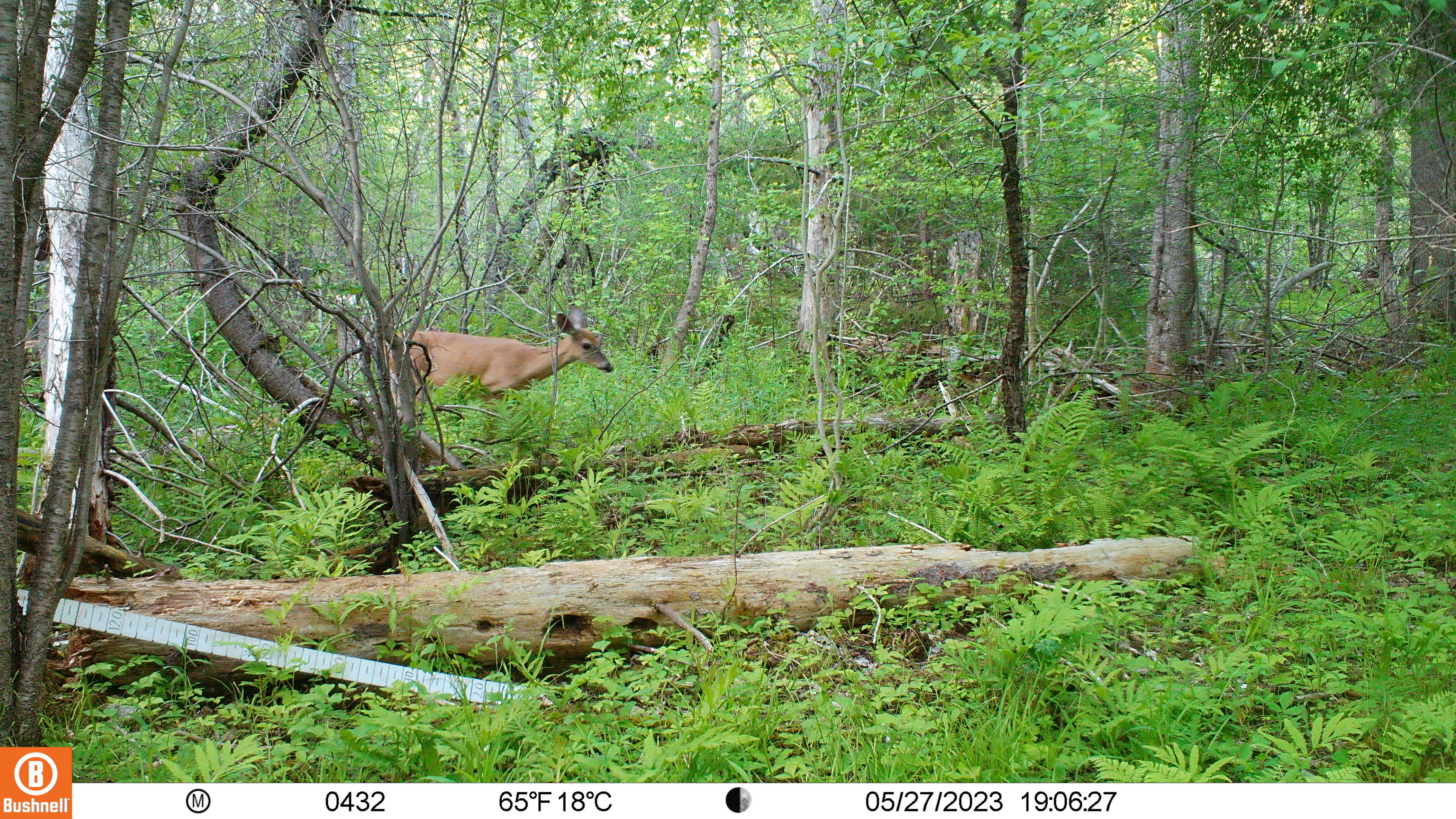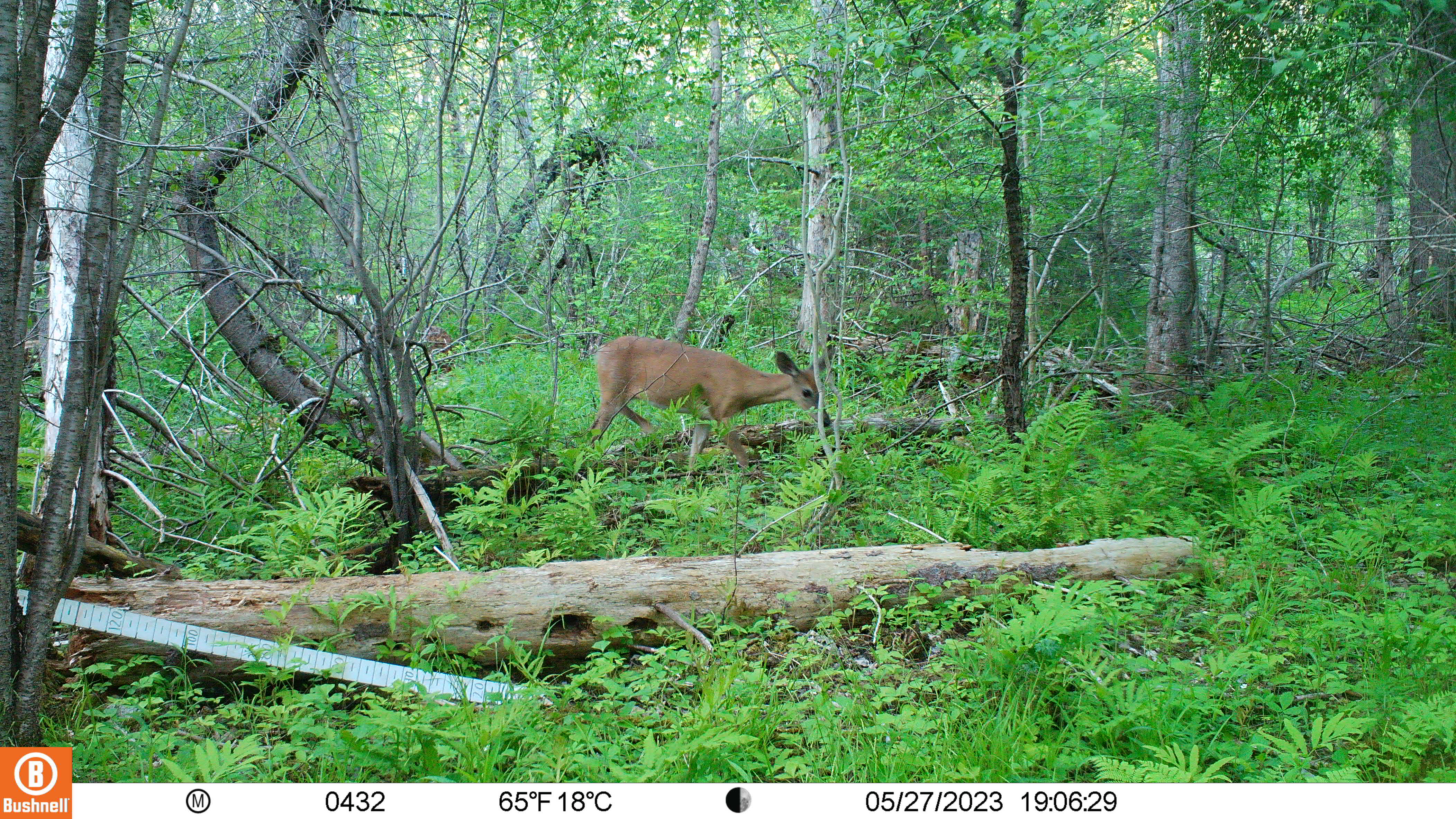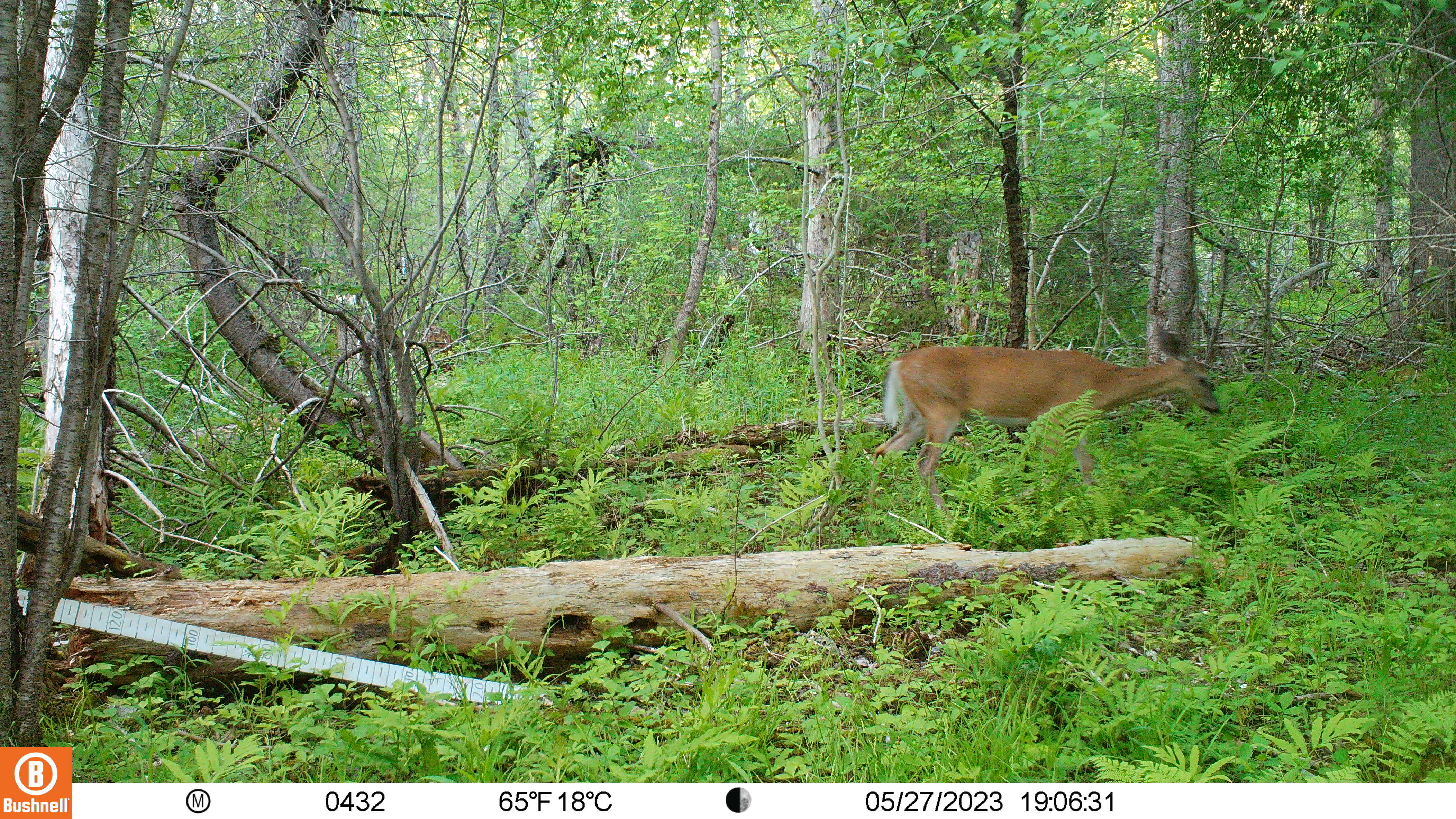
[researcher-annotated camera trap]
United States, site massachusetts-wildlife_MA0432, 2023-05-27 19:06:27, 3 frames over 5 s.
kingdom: Animalia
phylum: Chordata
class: Mammalia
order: Artiodactyla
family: Cervidae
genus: Odocoileus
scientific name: Odocoileus virginianus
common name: white-tailed deer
White-tailed deer (Odocoileus virginianus).